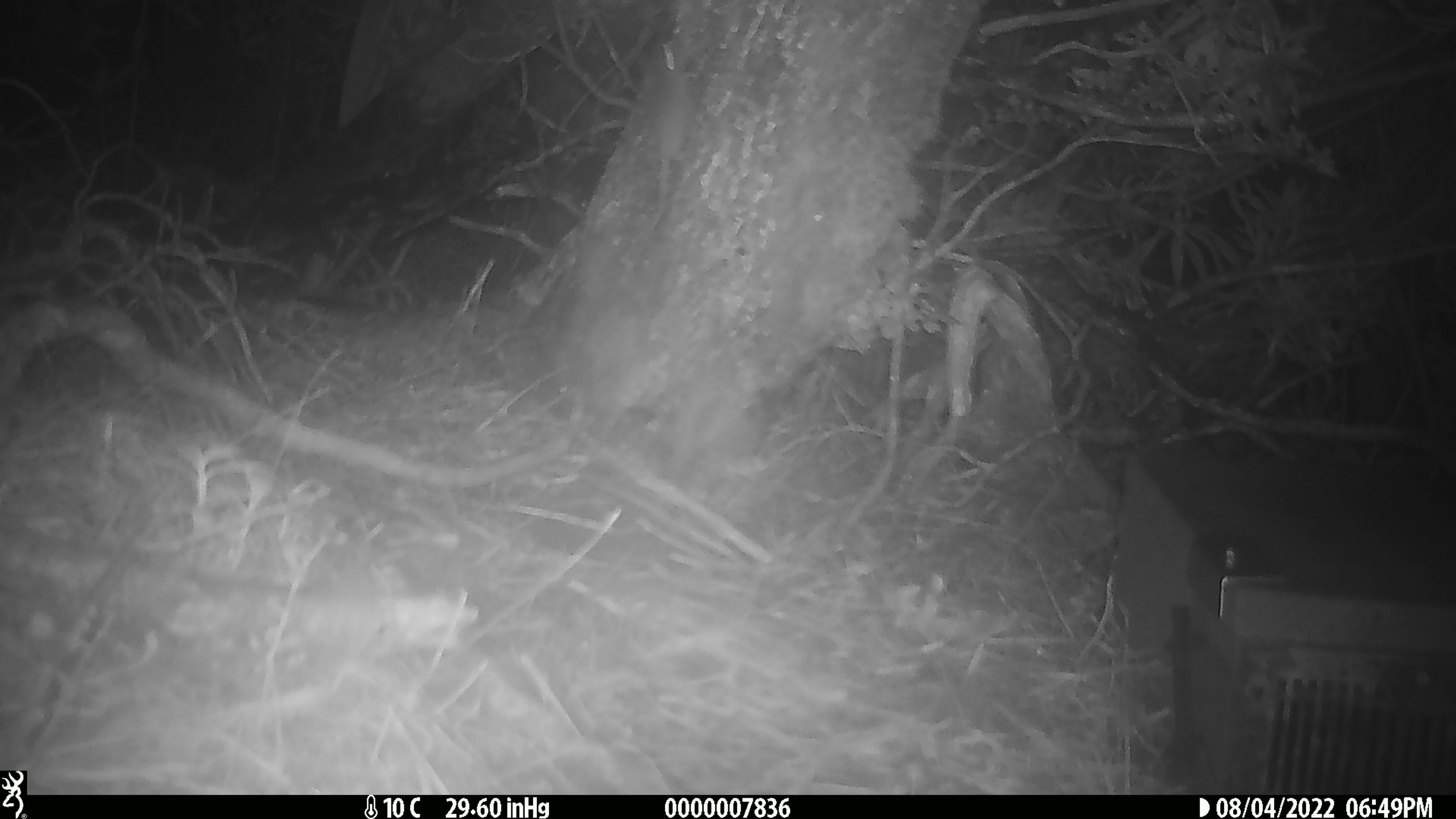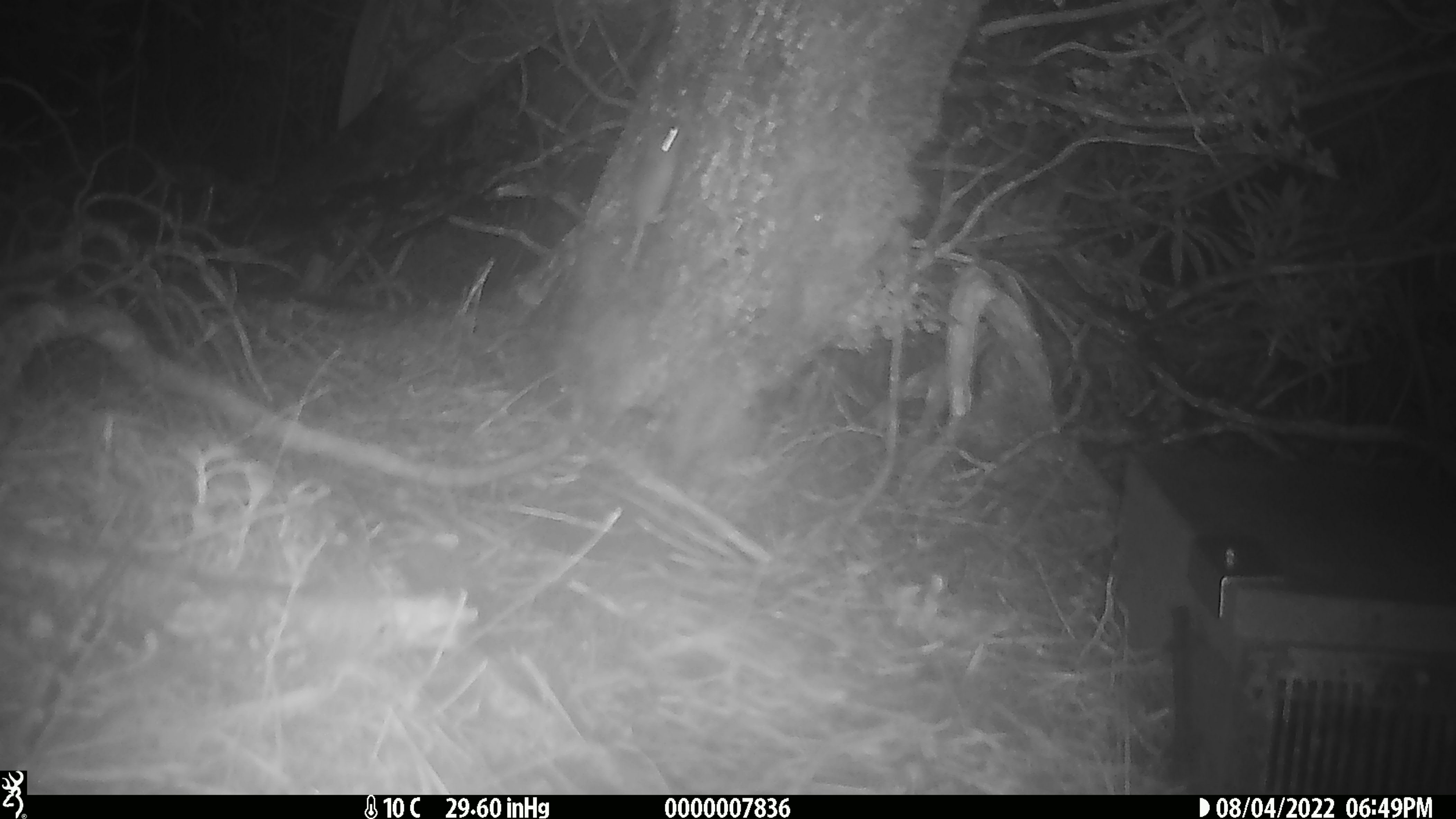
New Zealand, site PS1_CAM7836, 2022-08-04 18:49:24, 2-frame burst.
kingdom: Animalia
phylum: Chordata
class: Mammalia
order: Rodentia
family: Muridae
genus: Mus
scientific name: Mus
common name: mouse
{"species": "mouse (Mus)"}